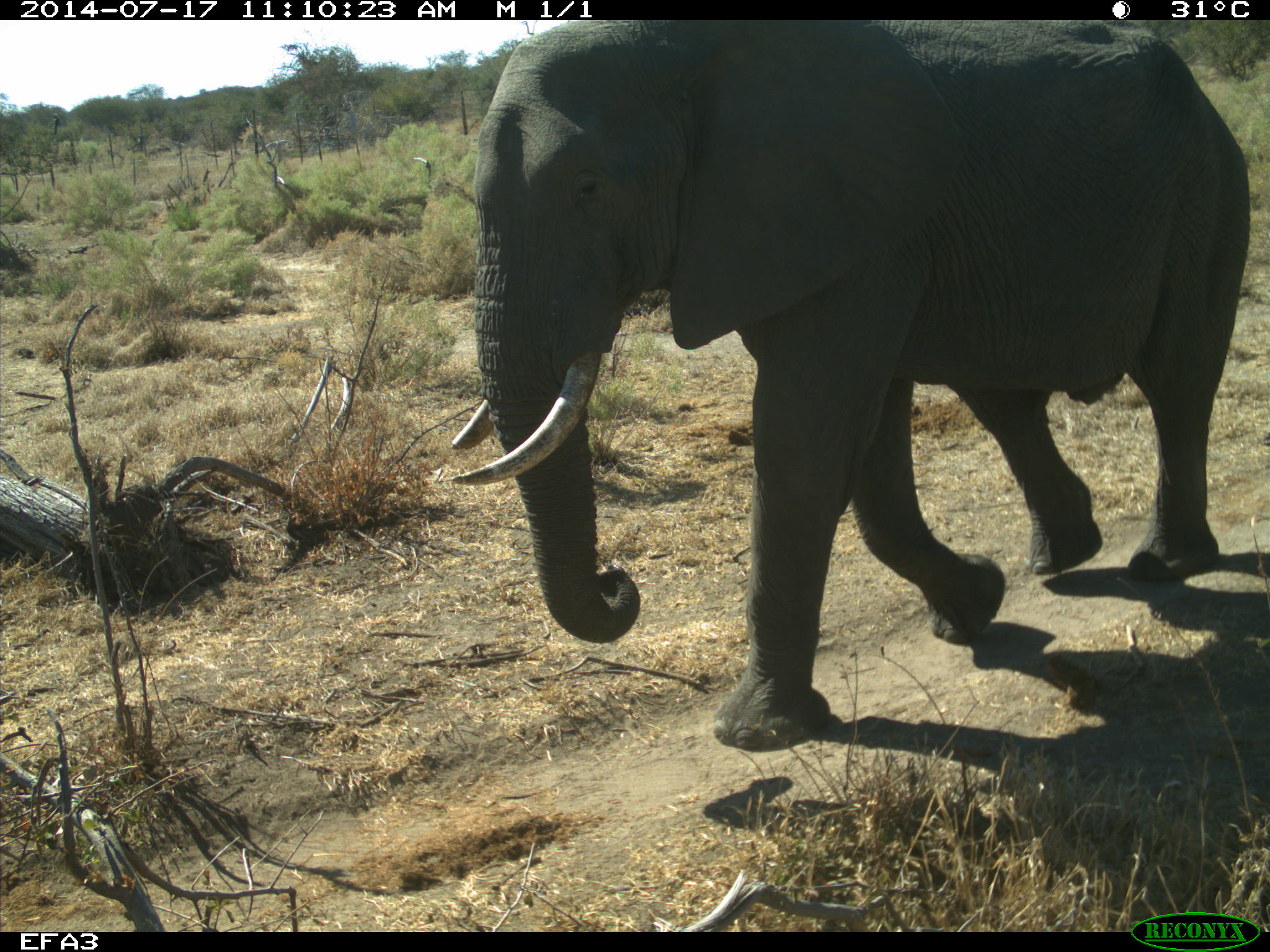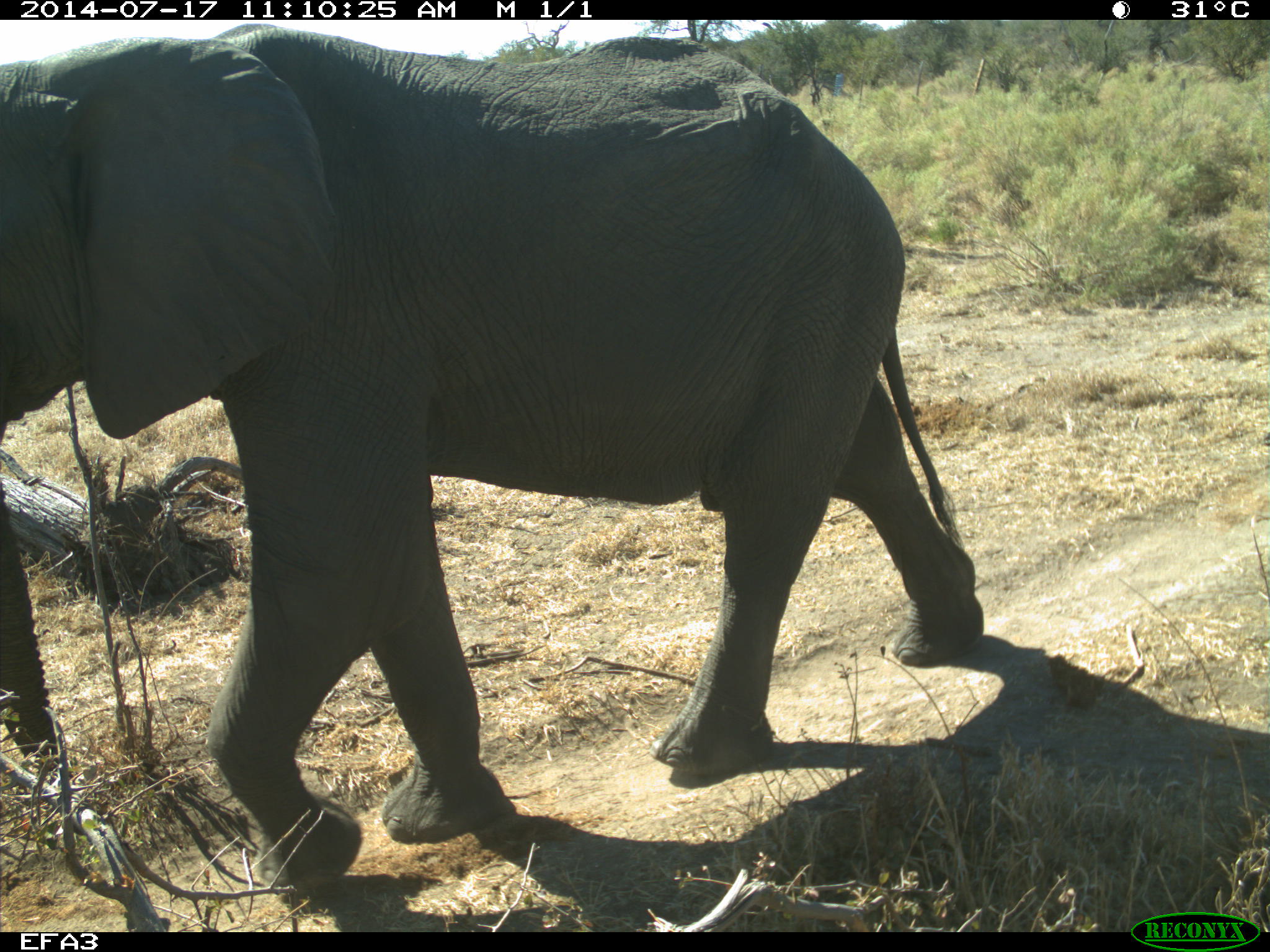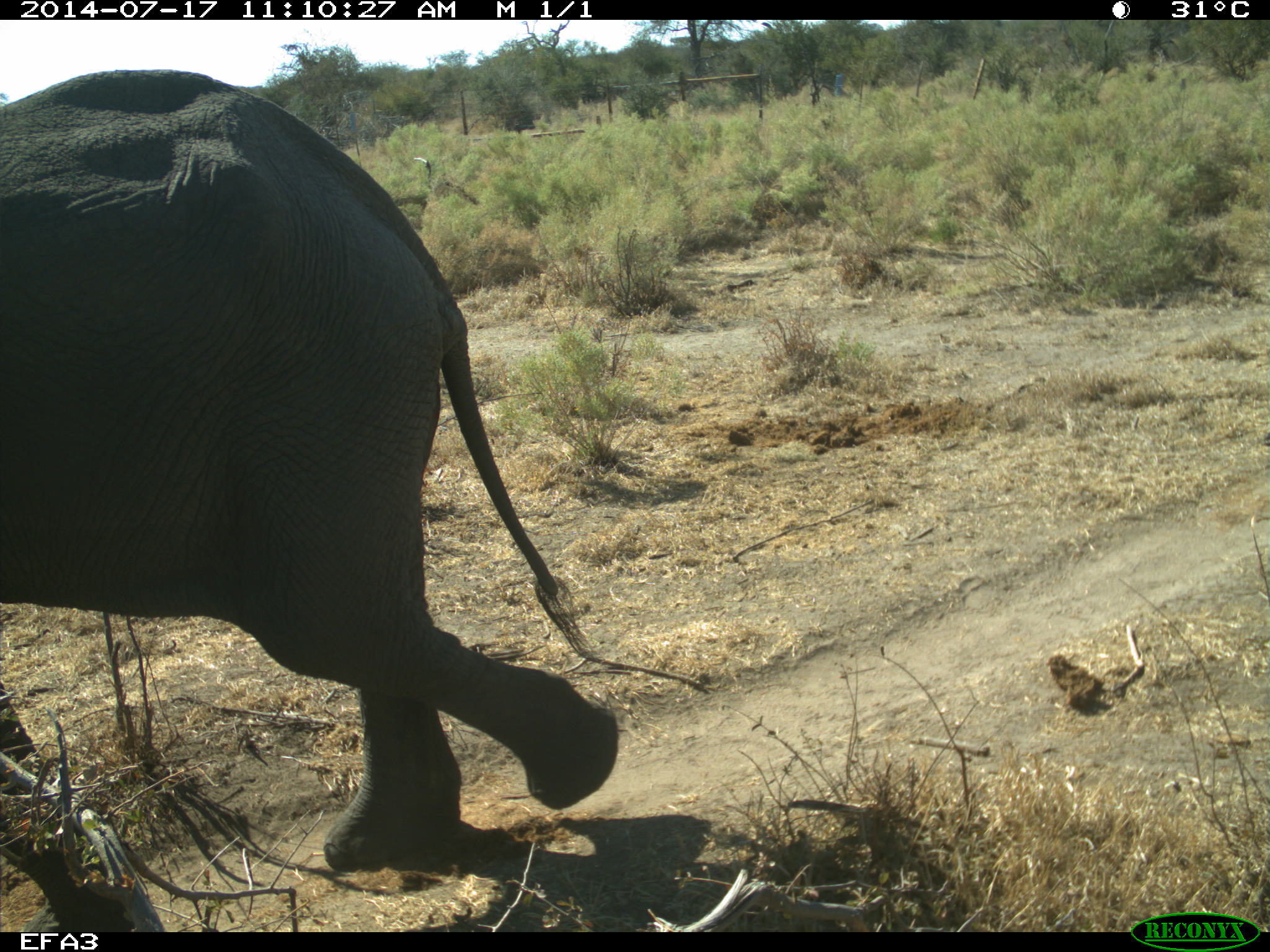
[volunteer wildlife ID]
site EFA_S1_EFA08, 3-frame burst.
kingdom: Animalia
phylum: Chordata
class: Mammalia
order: Proboscidea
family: Elephantidae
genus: Loxodonta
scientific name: Loxodonta africana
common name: african bush elephant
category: elephant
Elephant (african bush elephant) (Loxodonta africana), count 1. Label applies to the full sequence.